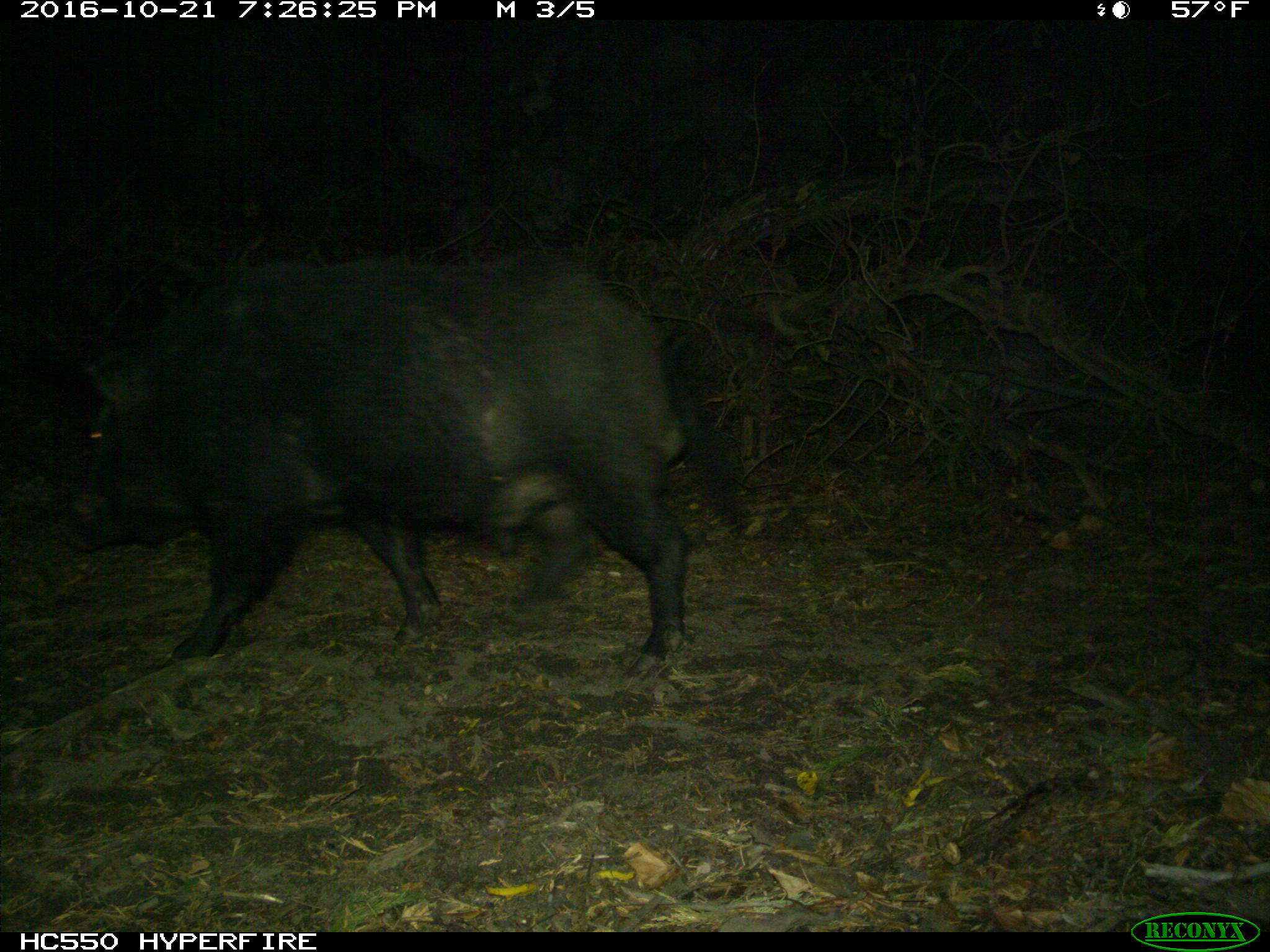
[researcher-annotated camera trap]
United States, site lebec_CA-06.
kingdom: Animalia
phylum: Chordata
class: Mammalia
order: Artiodactyla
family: Suidae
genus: Sus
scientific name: Sus scrofa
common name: wild boar